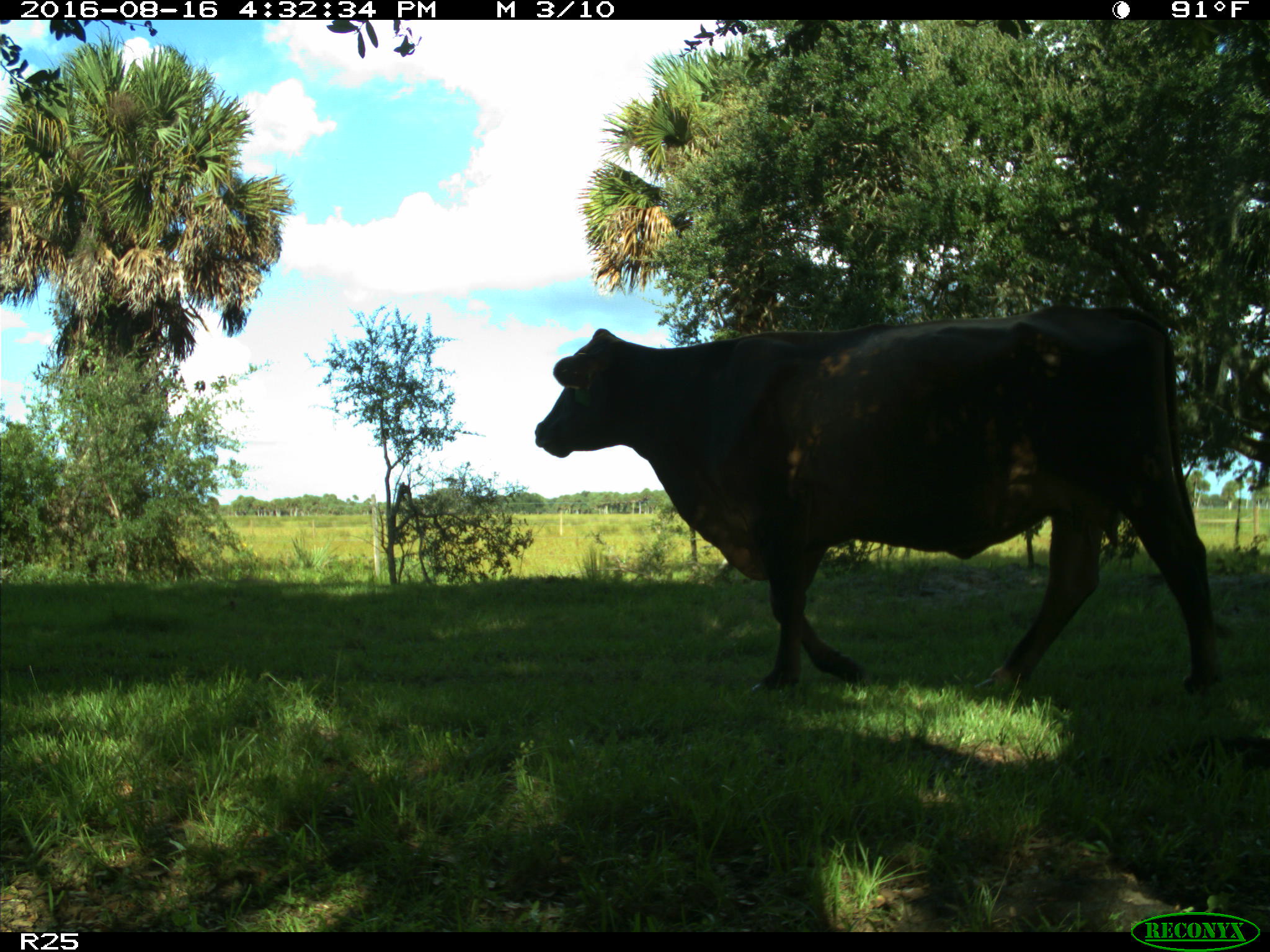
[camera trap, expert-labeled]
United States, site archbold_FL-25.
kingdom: Animalia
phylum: Chordata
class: Mammalia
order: Artiodactyla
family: Bovidae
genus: Bos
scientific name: Bos taurus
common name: domestic cow